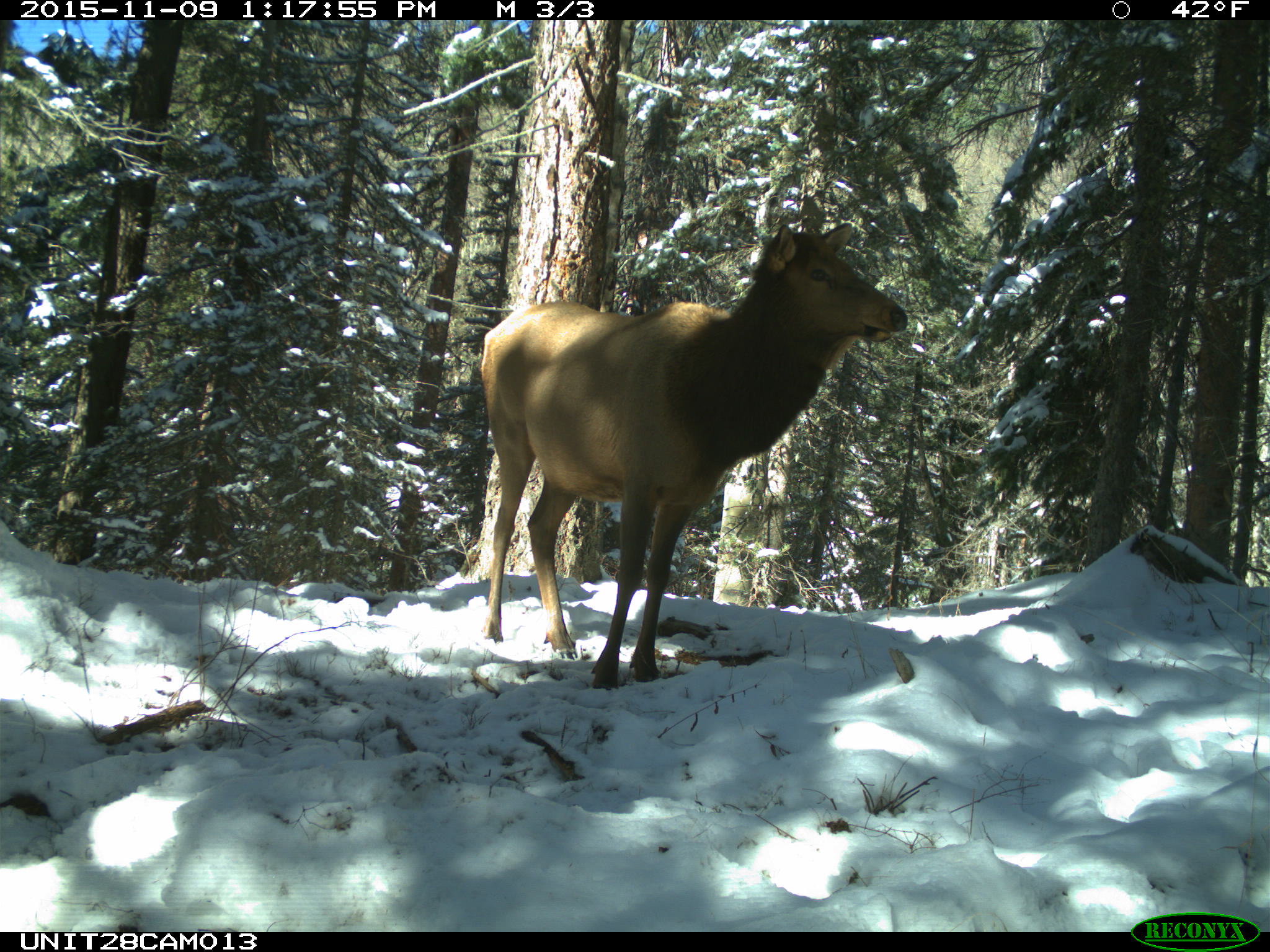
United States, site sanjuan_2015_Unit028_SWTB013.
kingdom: Animalia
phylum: Chordata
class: Mammalia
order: Artiodactyla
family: Cervidae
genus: Cervus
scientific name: Cervus elaphus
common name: red deer